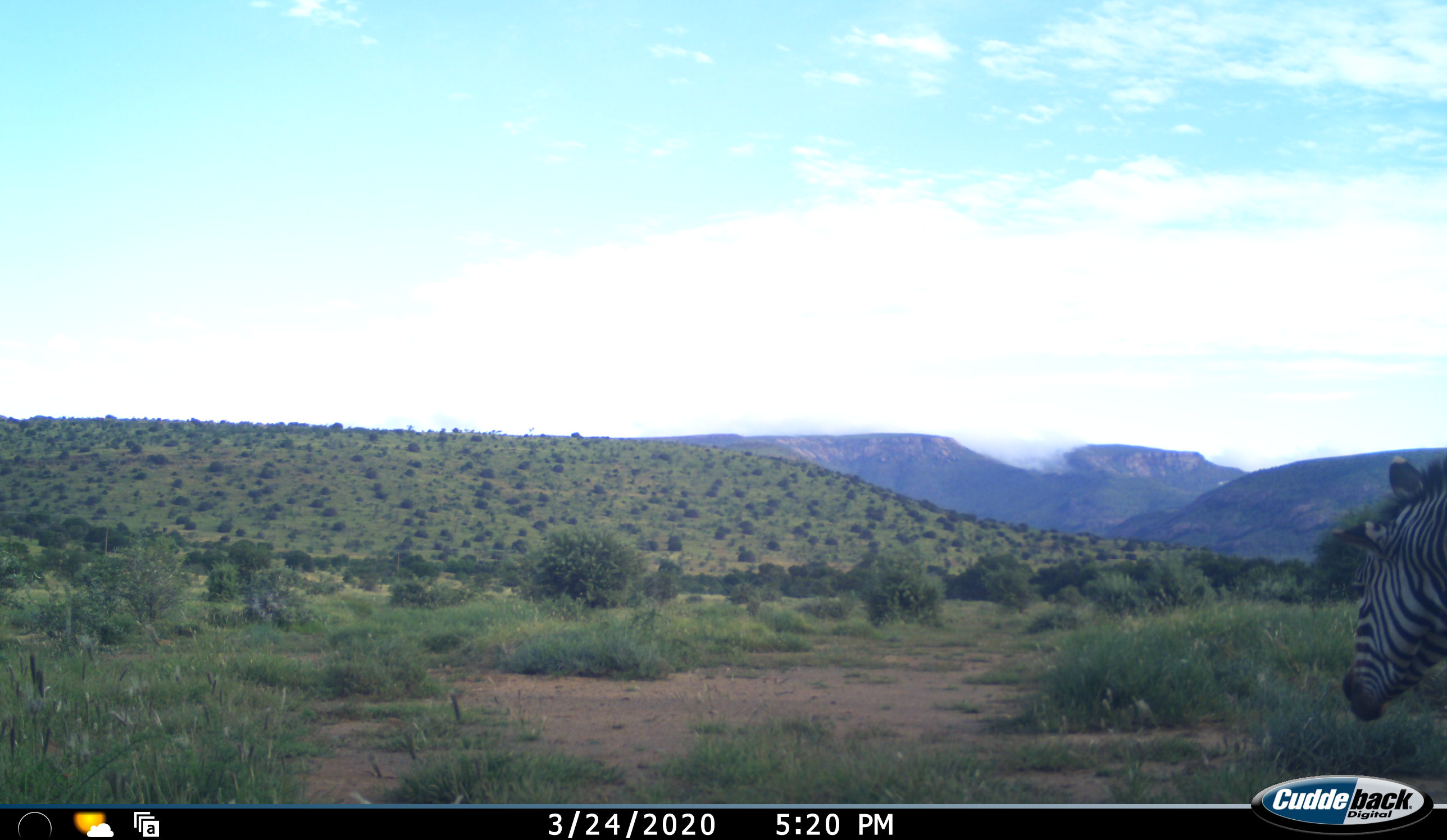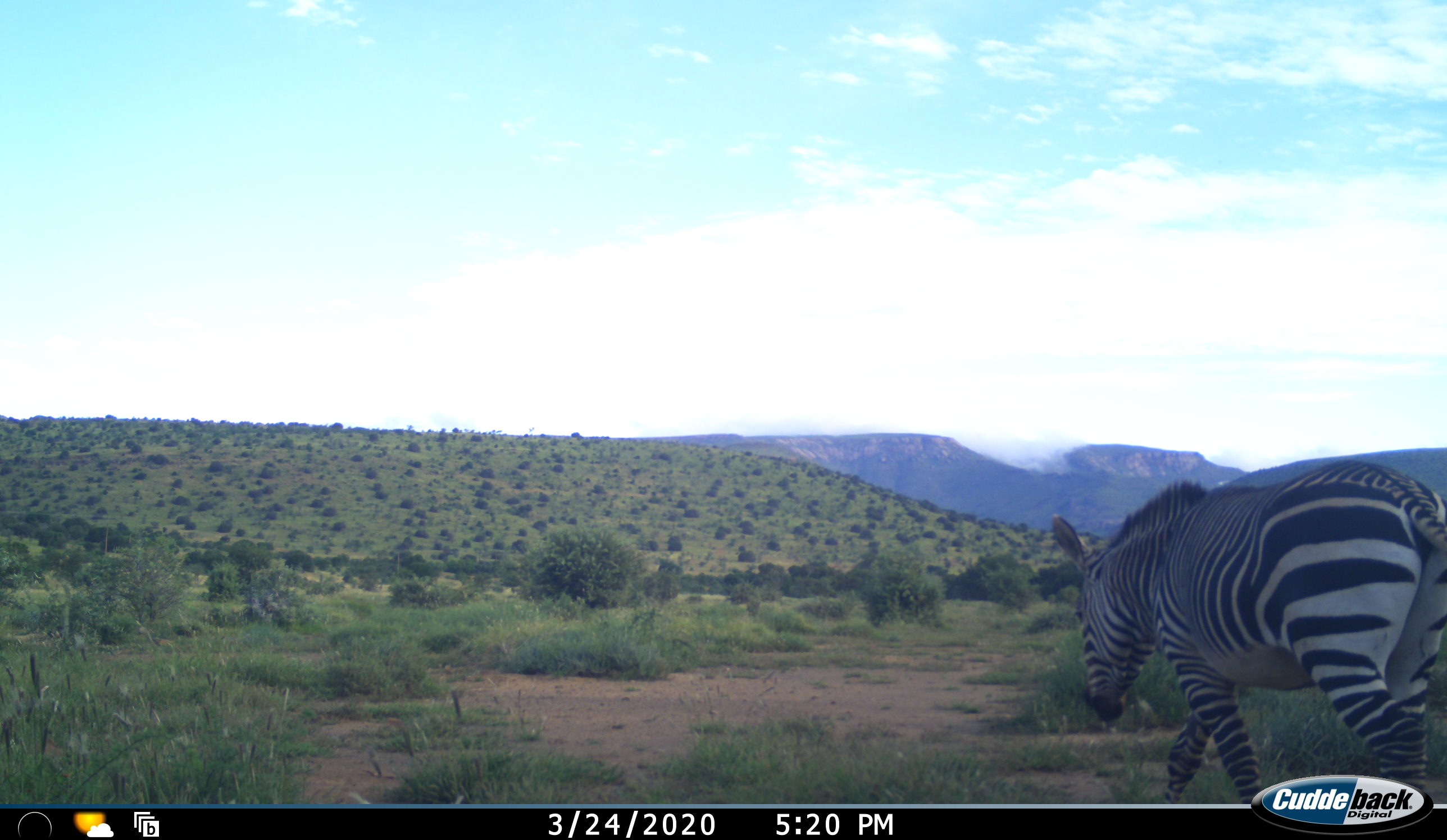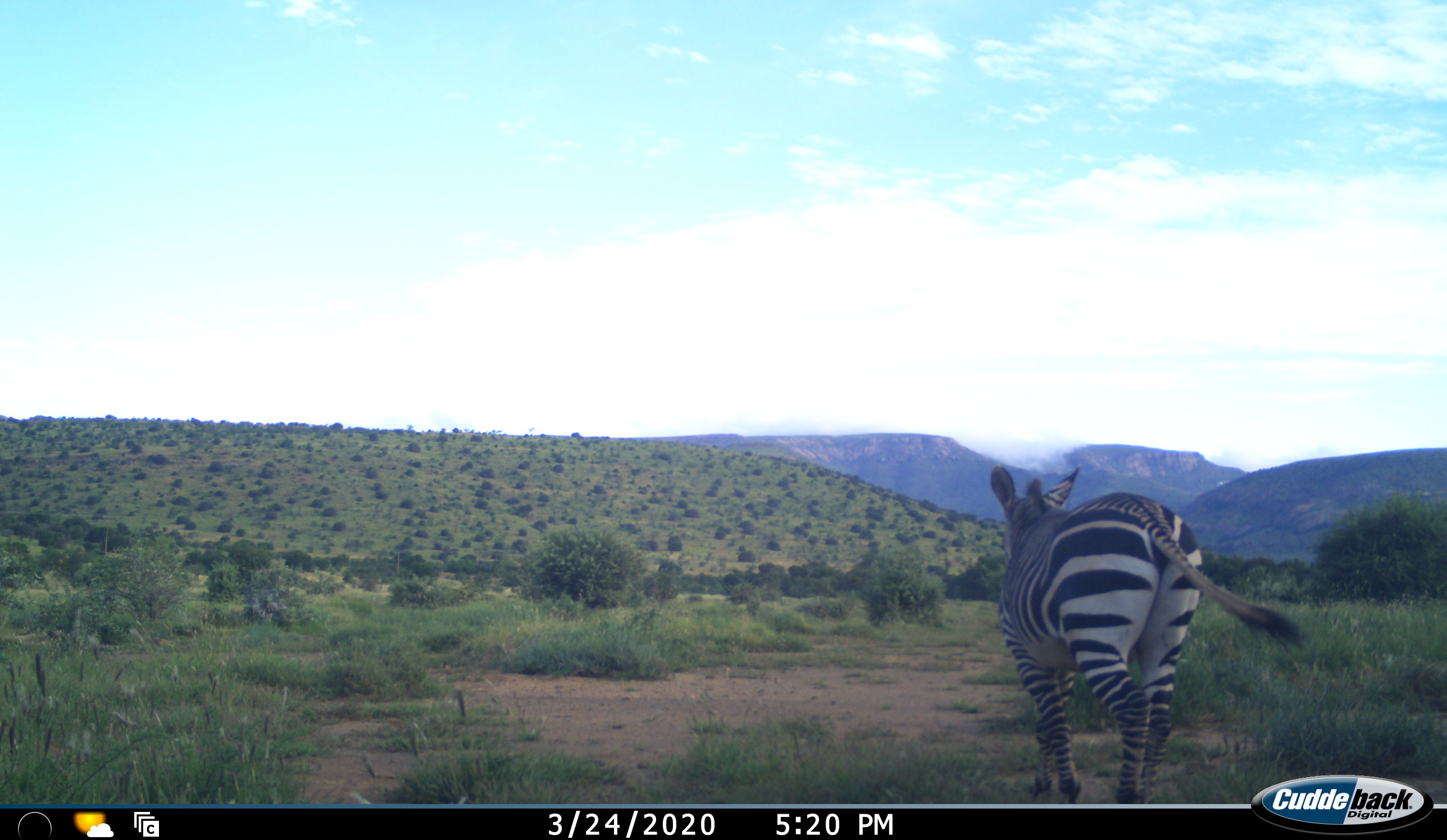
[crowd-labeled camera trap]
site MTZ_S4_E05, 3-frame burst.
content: unidentified animal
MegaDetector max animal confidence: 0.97